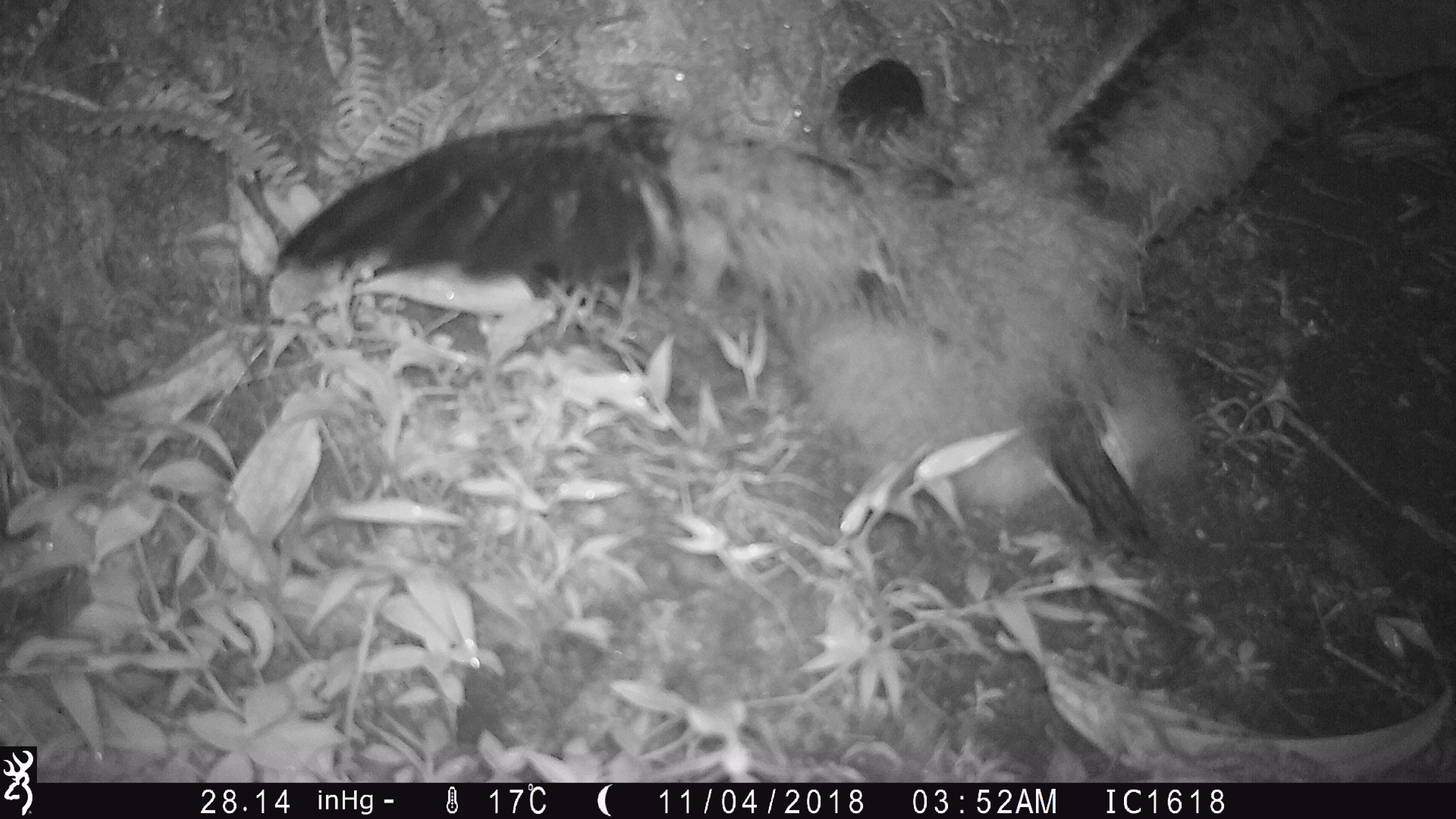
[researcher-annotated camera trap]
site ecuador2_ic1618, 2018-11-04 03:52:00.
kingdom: Animalia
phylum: Chordata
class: Aves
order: Procellariiformes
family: Procellariidae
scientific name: Procellariidae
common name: petrel chick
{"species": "petrel chick (Procellariidae)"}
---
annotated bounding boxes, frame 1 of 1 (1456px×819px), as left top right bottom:
petrel chick: 256 0 1456 571